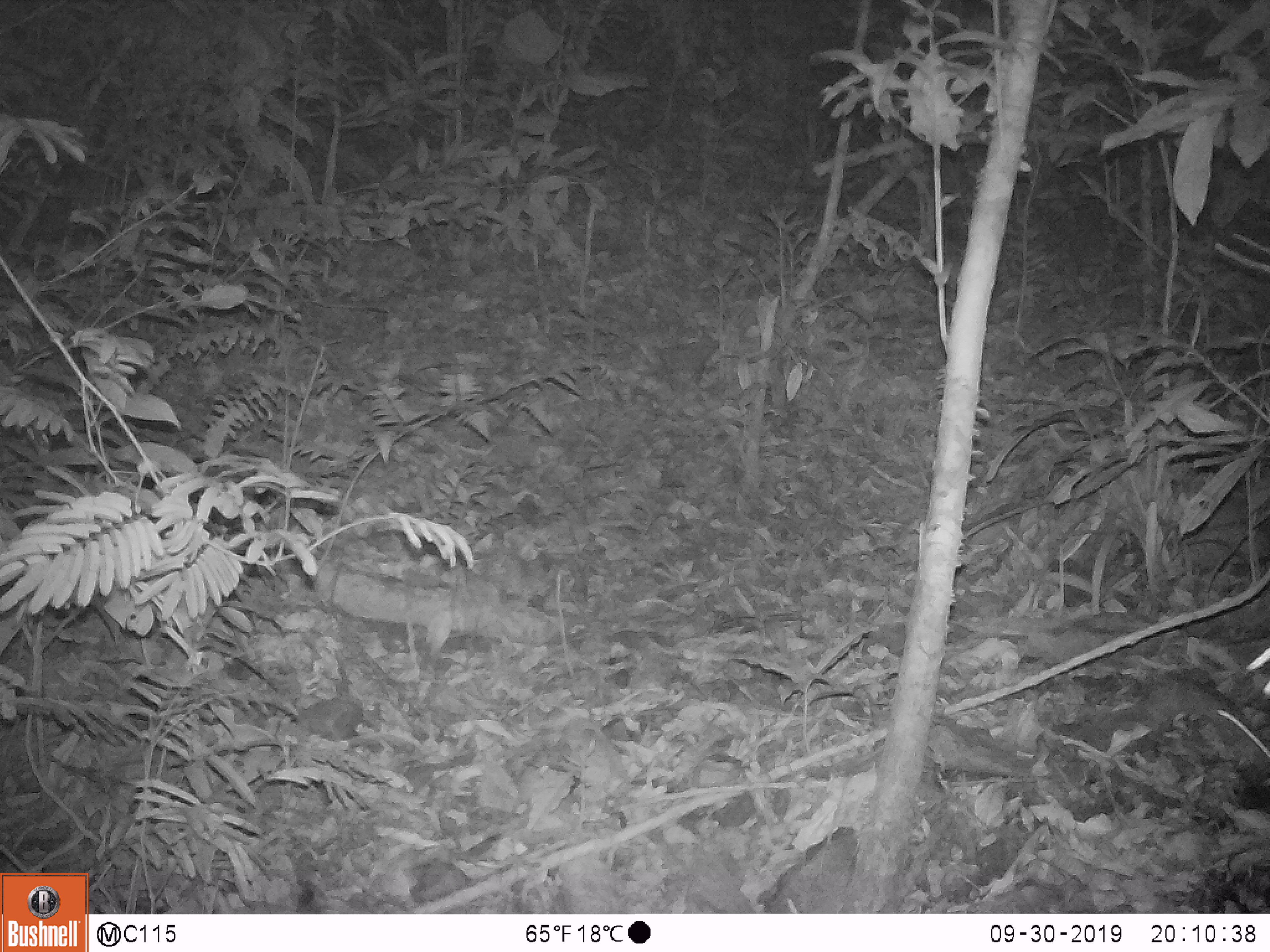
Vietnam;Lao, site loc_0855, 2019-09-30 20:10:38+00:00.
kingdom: Animalia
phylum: Chordata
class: Mammalia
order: Rodentia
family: Muridae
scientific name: Muridae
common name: old-world mice and rats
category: unidentified murid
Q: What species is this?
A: Unidentified murid (old-world mice and rats) (Muridae).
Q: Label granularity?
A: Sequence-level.